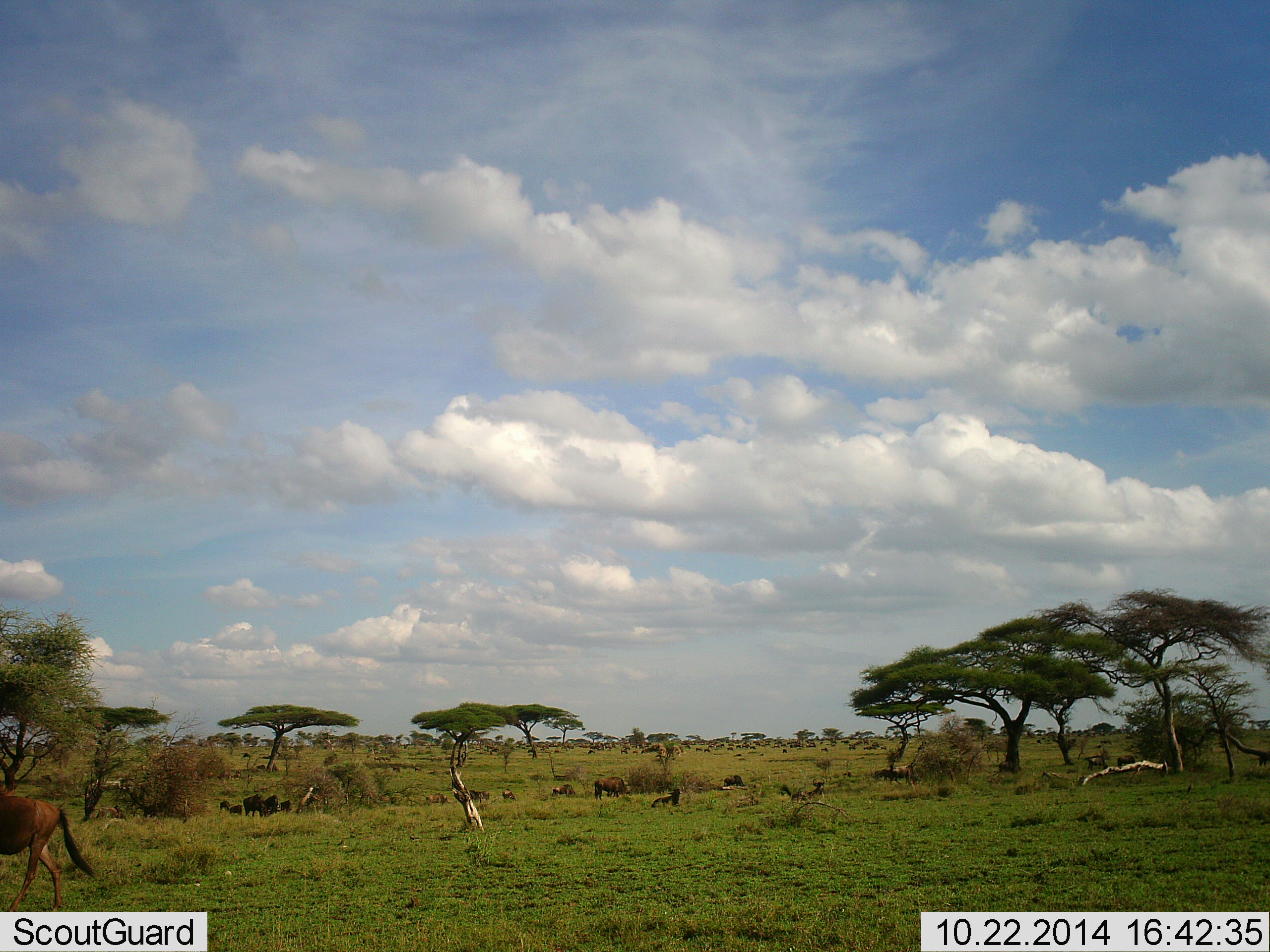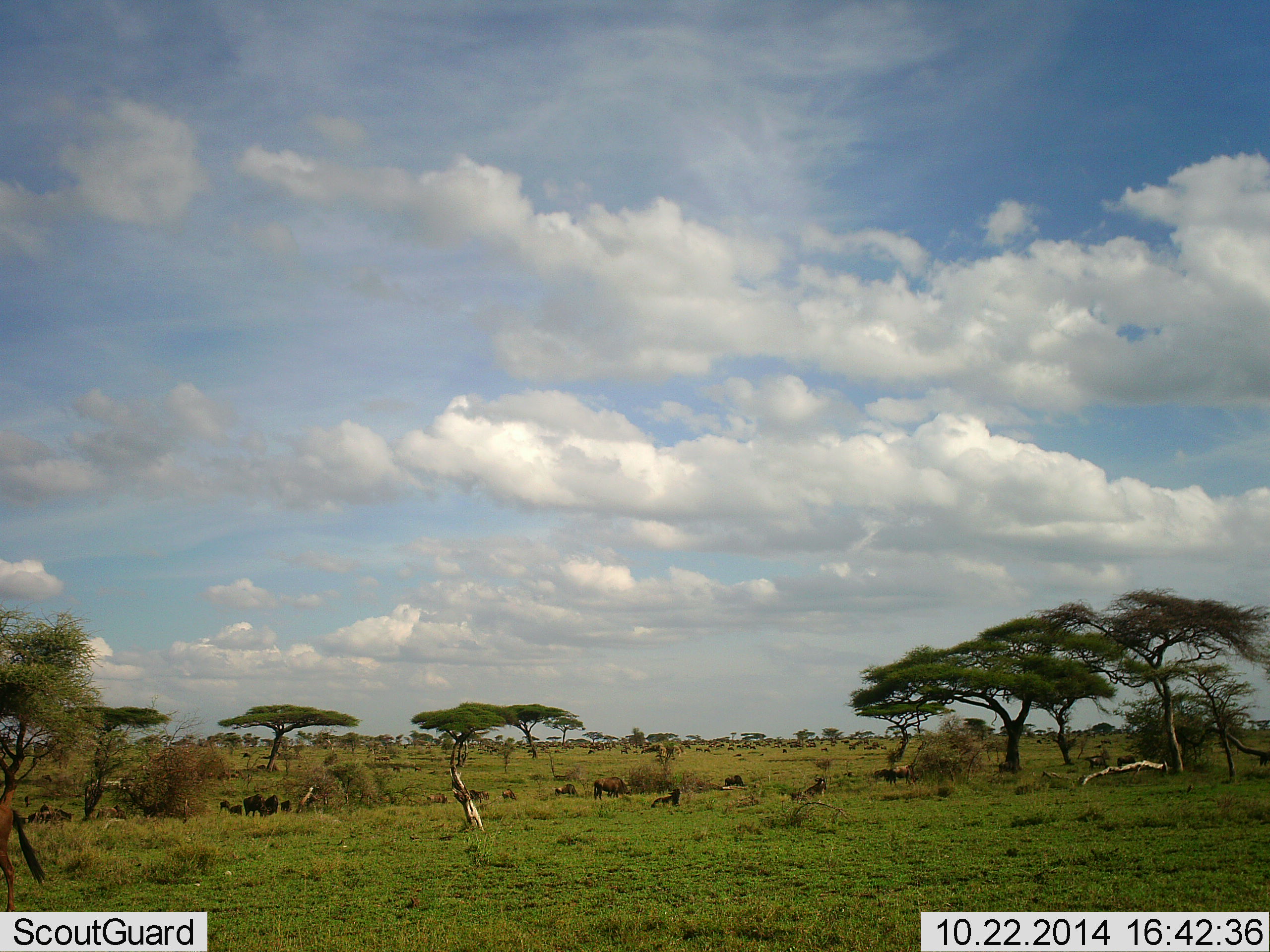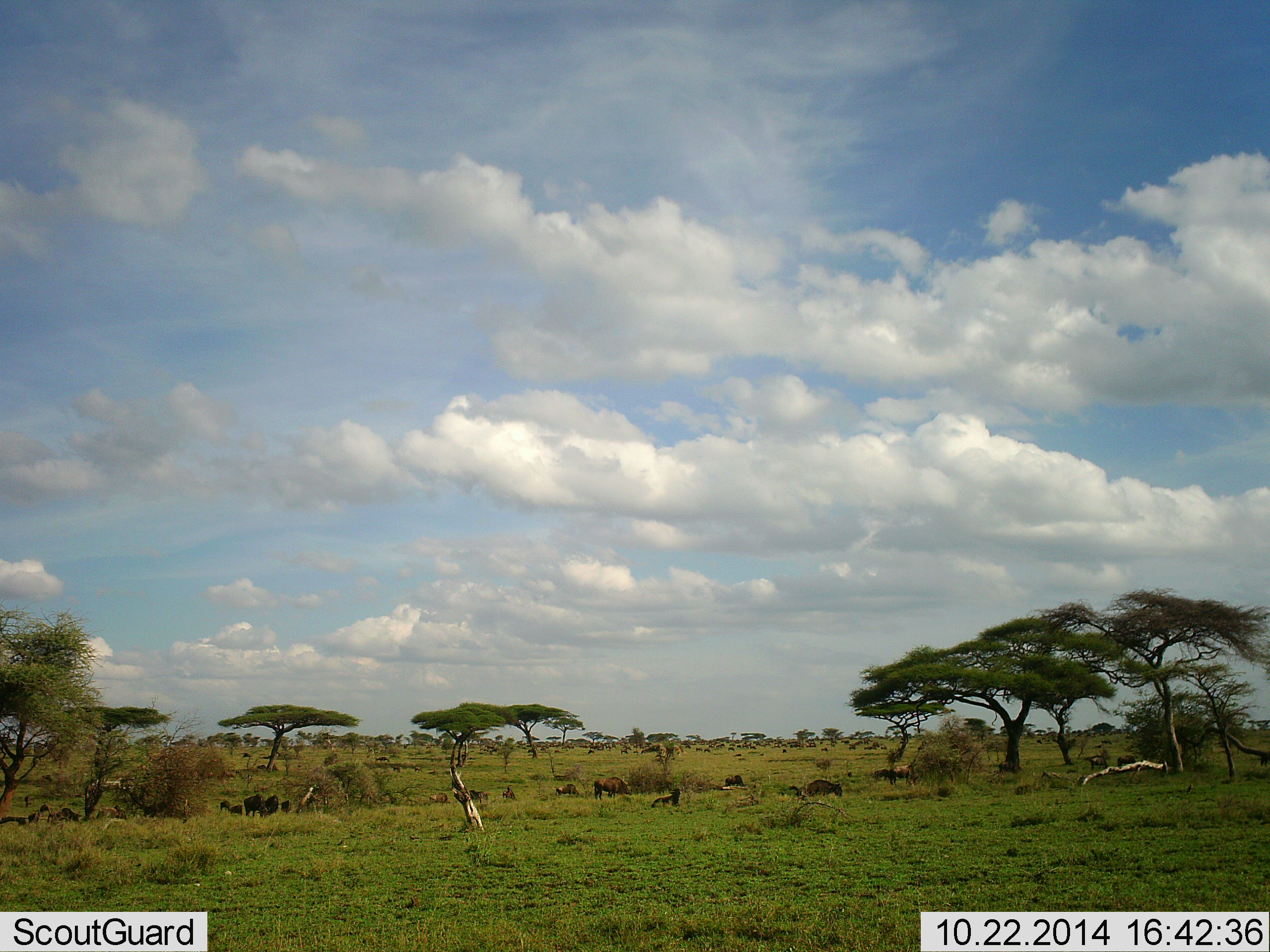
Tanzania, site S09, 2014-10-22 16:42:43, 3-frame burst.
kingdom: Animalia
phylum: Chordata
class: Mammalia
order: Artiodactyla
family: Bovidae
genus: Connochaetes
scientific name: Connochaetes taurinus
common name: blue wildebeest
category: wildebeest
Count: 11-50.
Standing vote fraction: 70%.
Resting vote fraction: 60%.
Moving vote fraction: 50%.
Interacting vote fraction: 10%.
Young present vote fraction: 0%.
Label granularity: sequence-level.